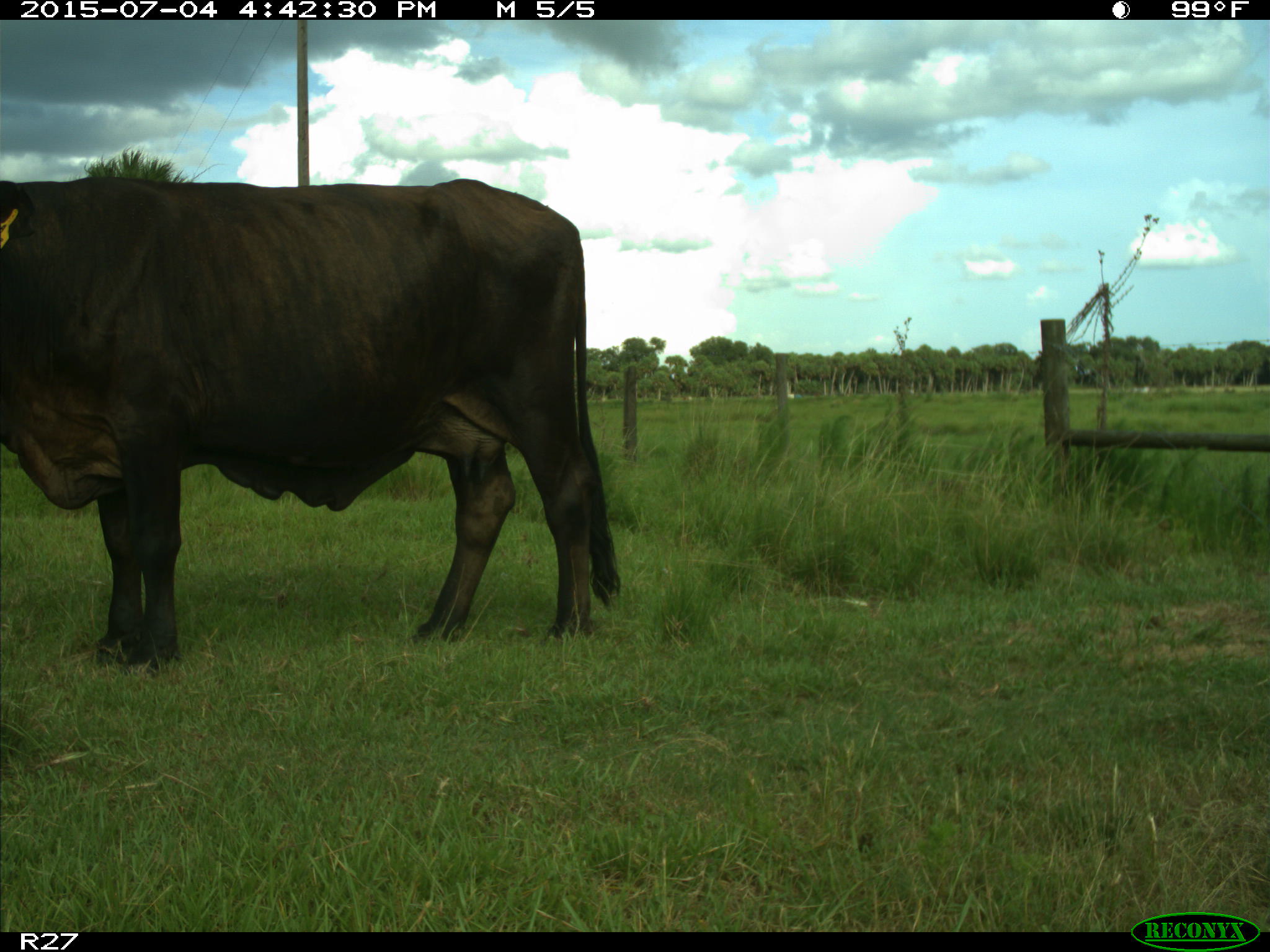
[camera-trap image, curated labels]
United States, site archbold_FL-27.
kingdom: Animalia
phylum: Chordata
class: Mammalia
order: Artiodactyla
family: Bovidae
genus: Bos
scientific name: Bos taurus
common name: domestic cow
Bos taurus (domestic cow).